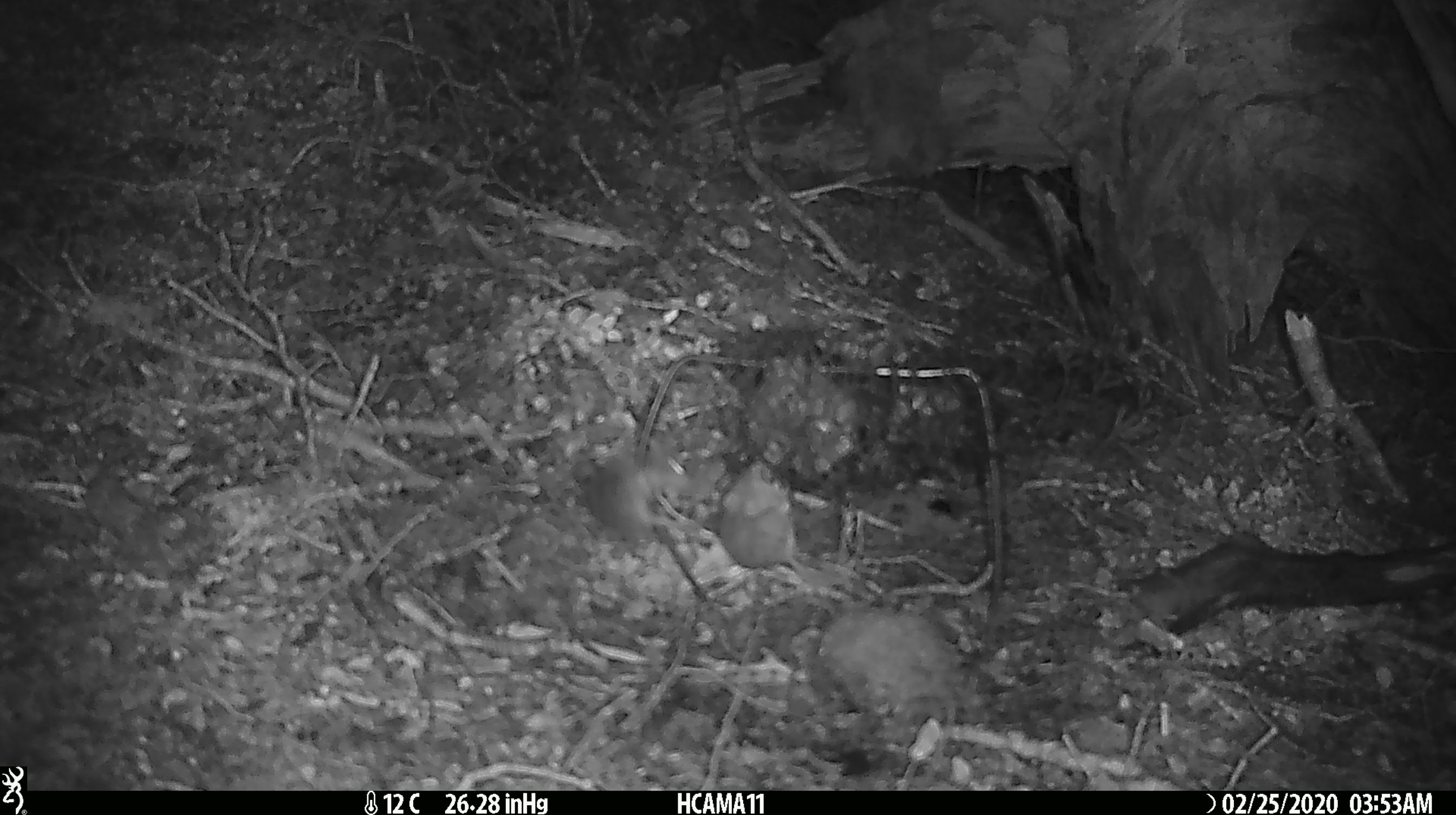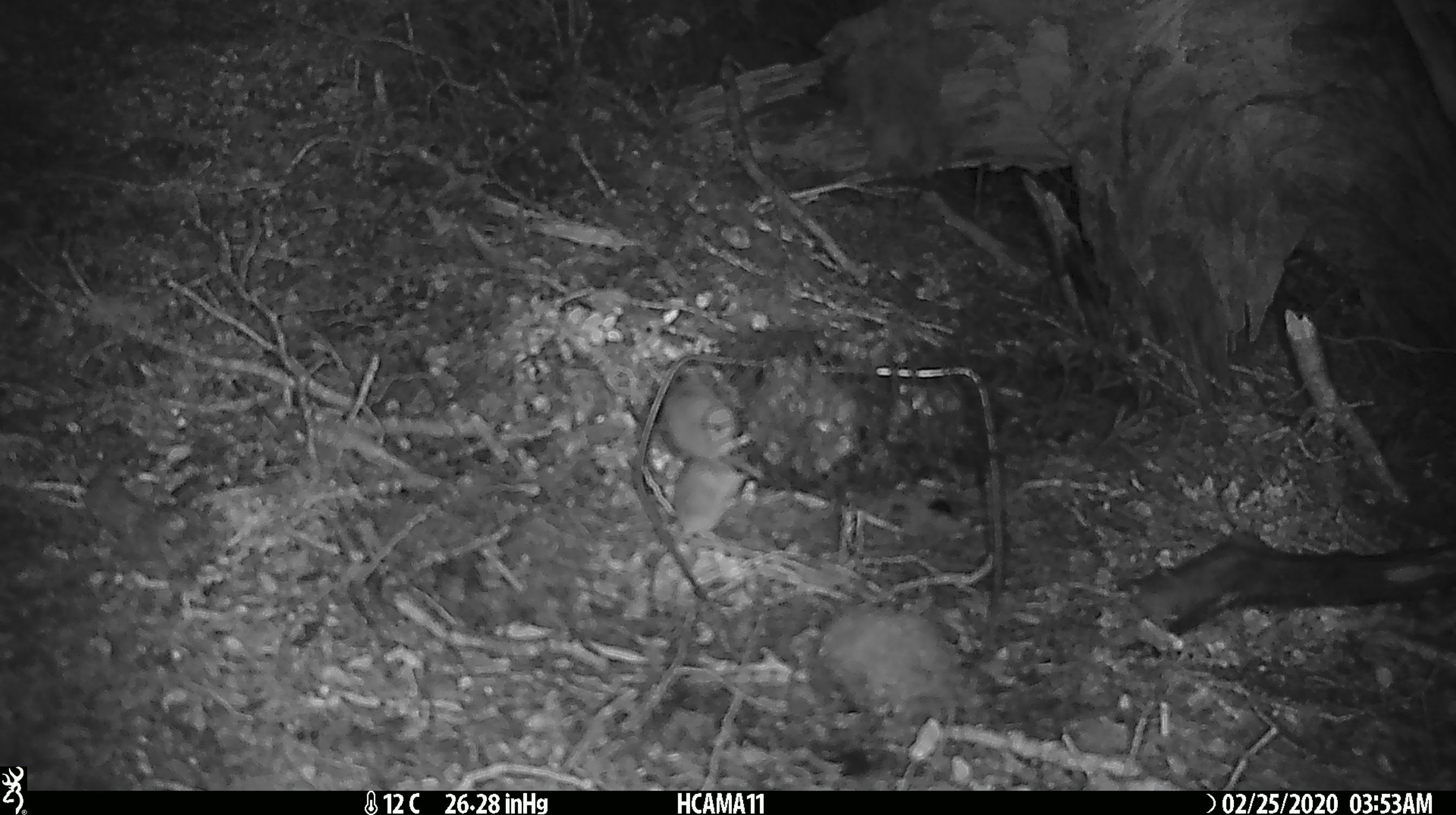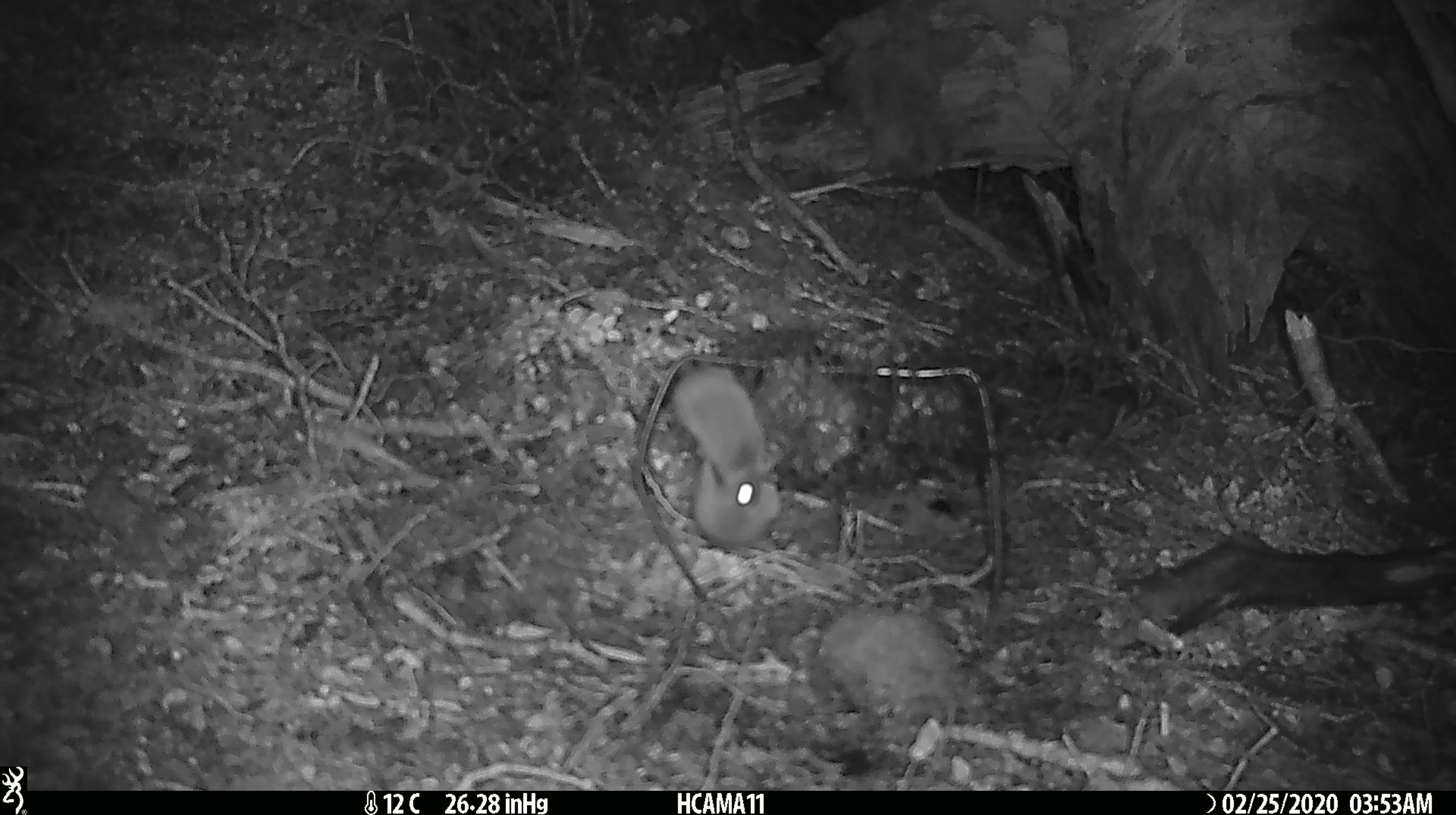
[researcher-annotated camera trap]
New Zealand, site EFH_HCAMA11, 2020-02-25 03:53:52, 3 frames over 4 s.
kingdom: Animalia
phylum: Chordata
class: Mammalia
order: Rodentia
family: Muridae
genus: Mus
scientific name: Mus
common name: mouse